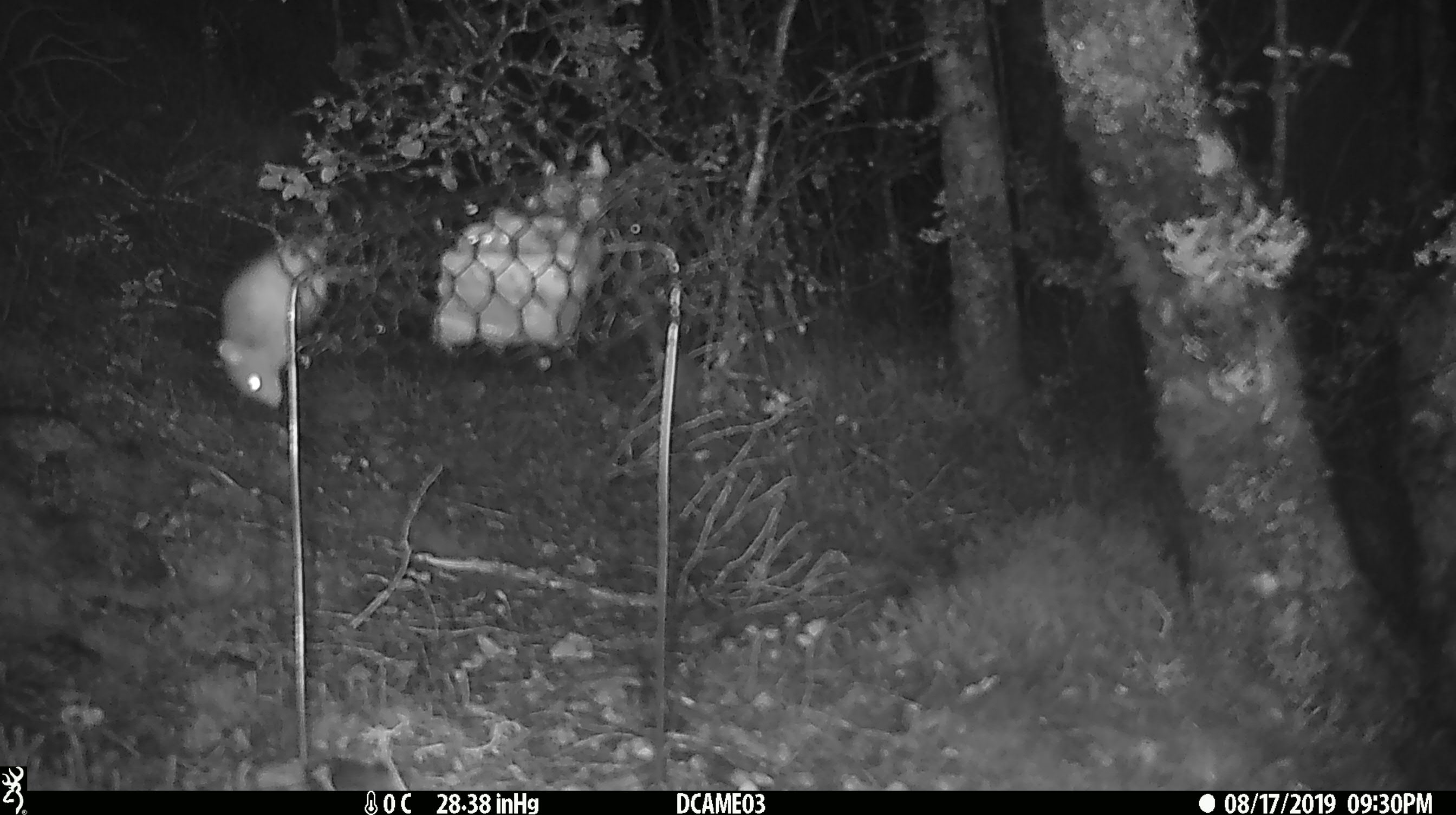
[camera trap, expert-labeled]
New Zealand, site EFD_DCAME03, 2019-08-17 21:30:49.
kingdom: Animalia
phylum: Chordata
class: Mammalia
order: Rodentia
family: Muridae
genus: Mus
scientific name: Mus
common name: mouse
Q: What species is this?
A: Mouse (Mus).